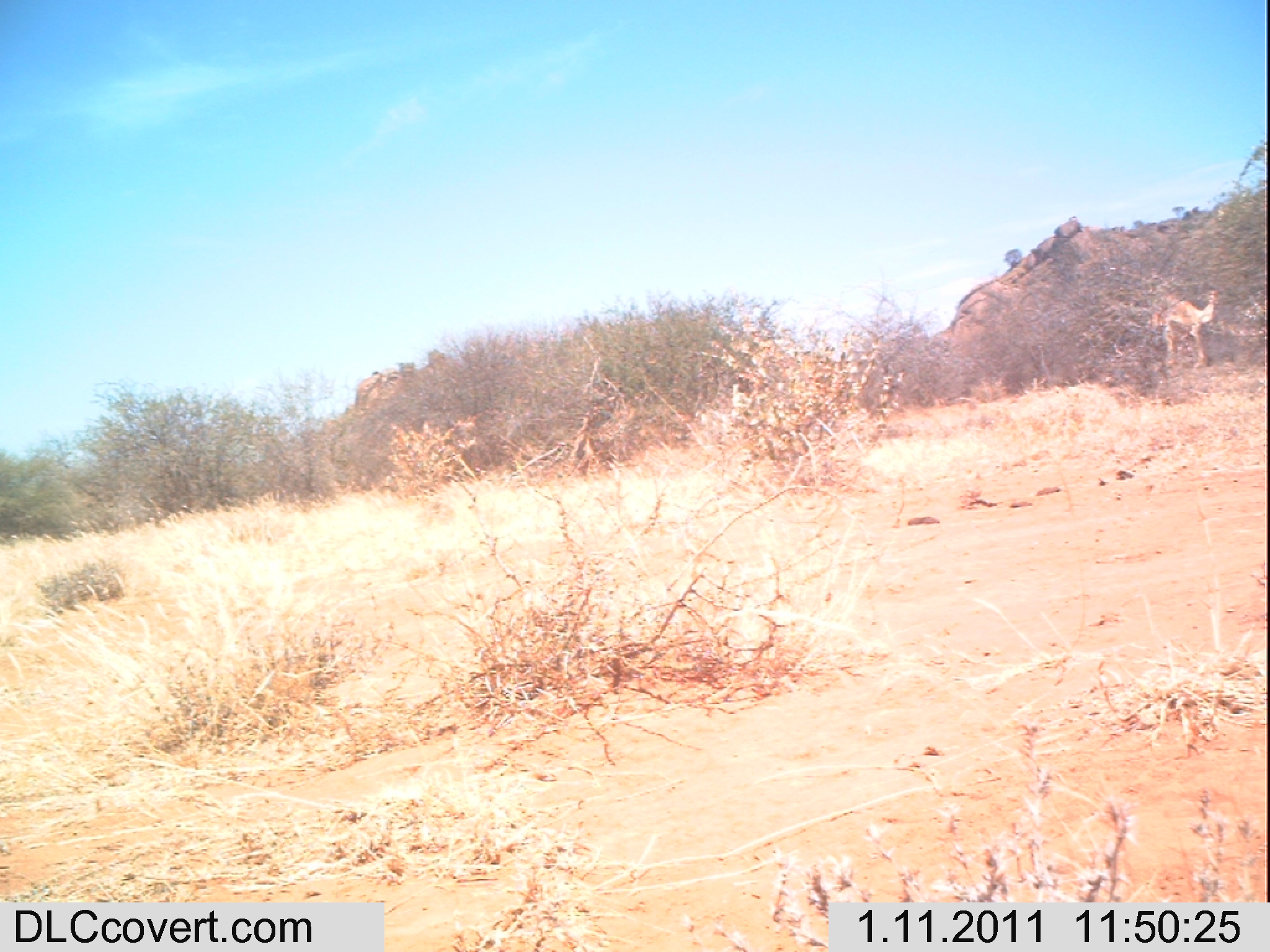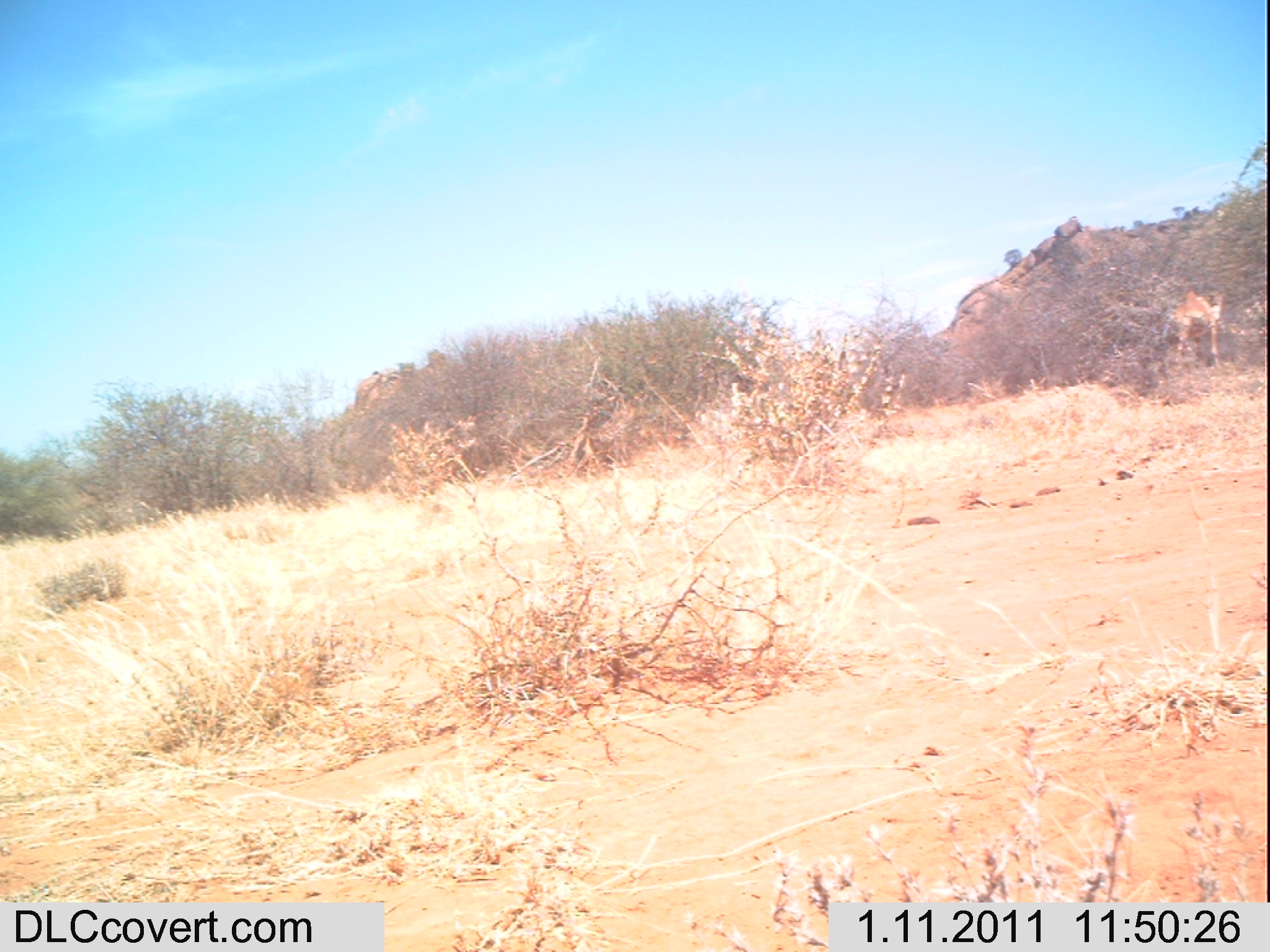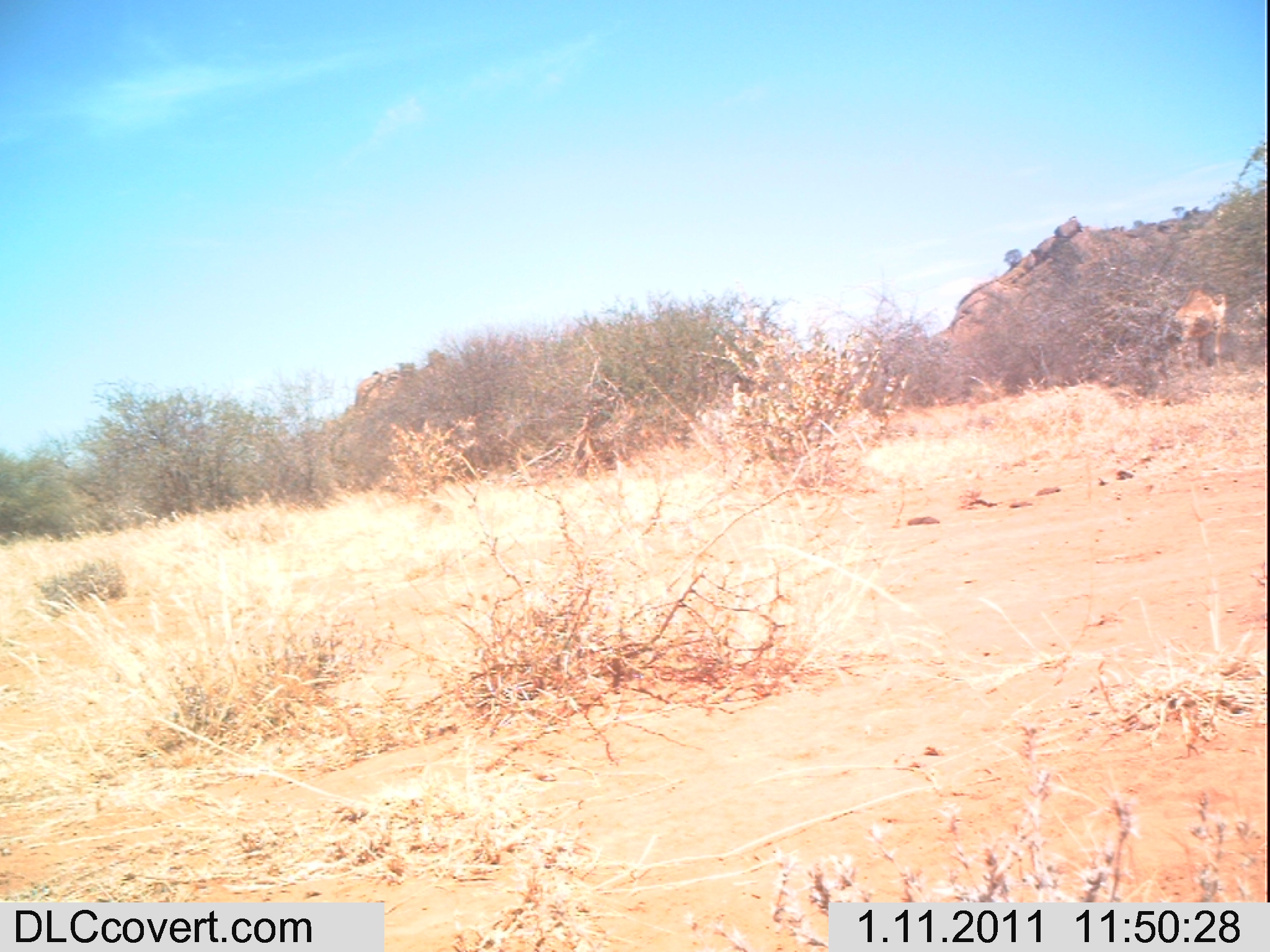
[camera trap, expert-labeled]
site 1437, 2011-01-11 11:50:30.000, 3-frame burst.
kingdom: Animalia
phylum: Chordata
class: Mammalia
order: Artiodactyla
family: Bovidae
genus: Madoqua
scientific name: Madoqua guentheri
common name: günther's dik-dik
Madoqua guentheri (günther's dik-dik), count 1.